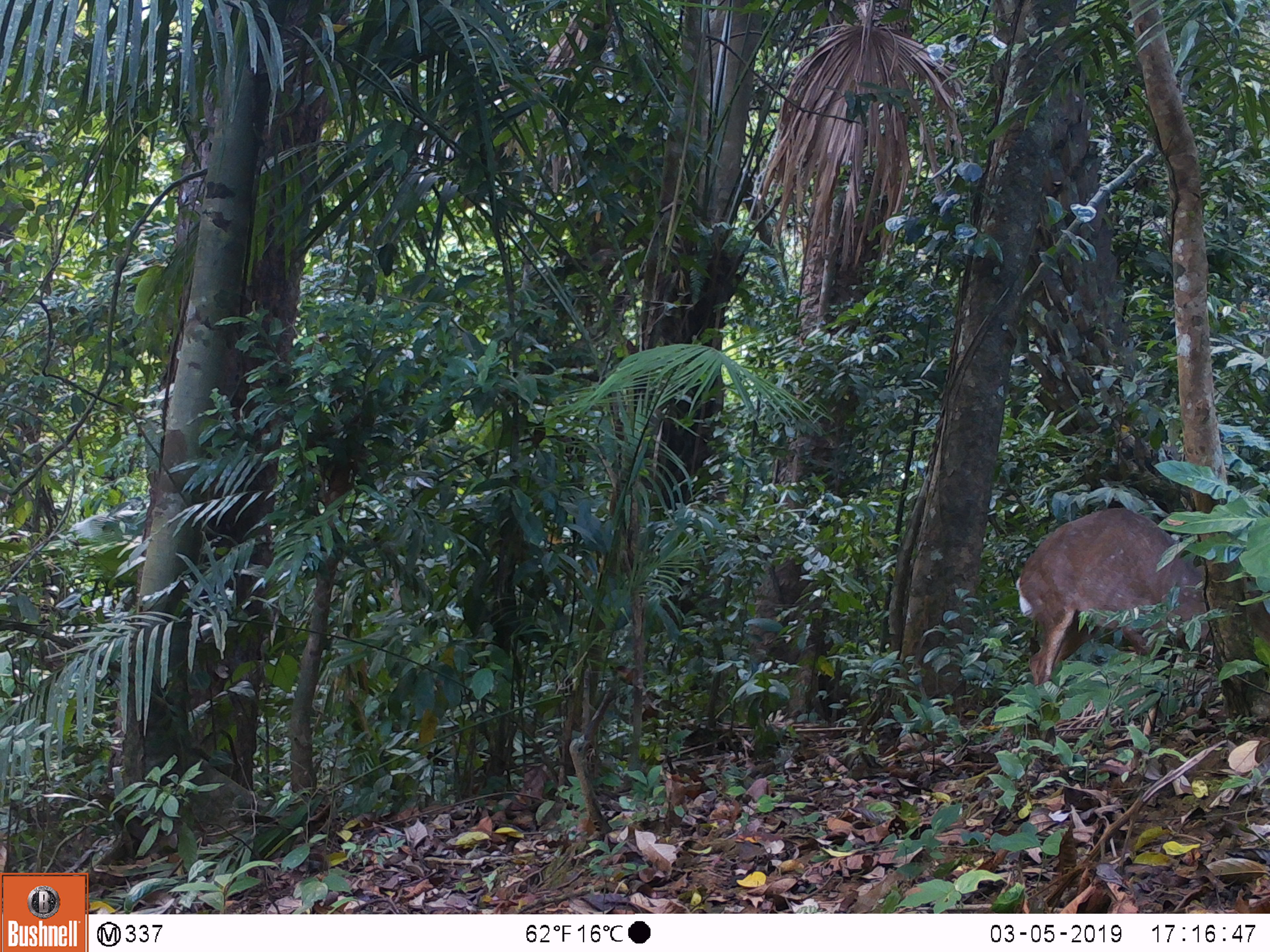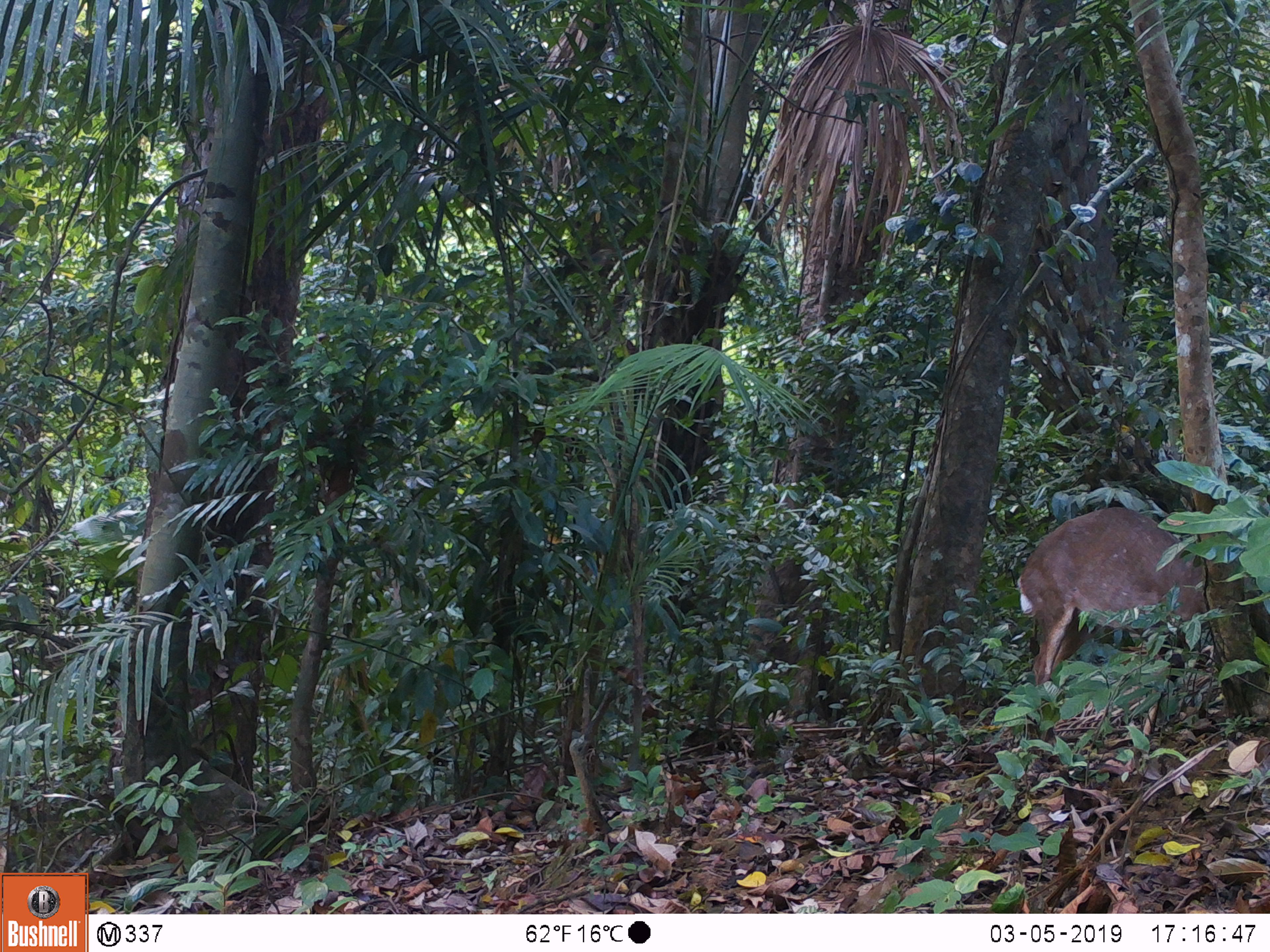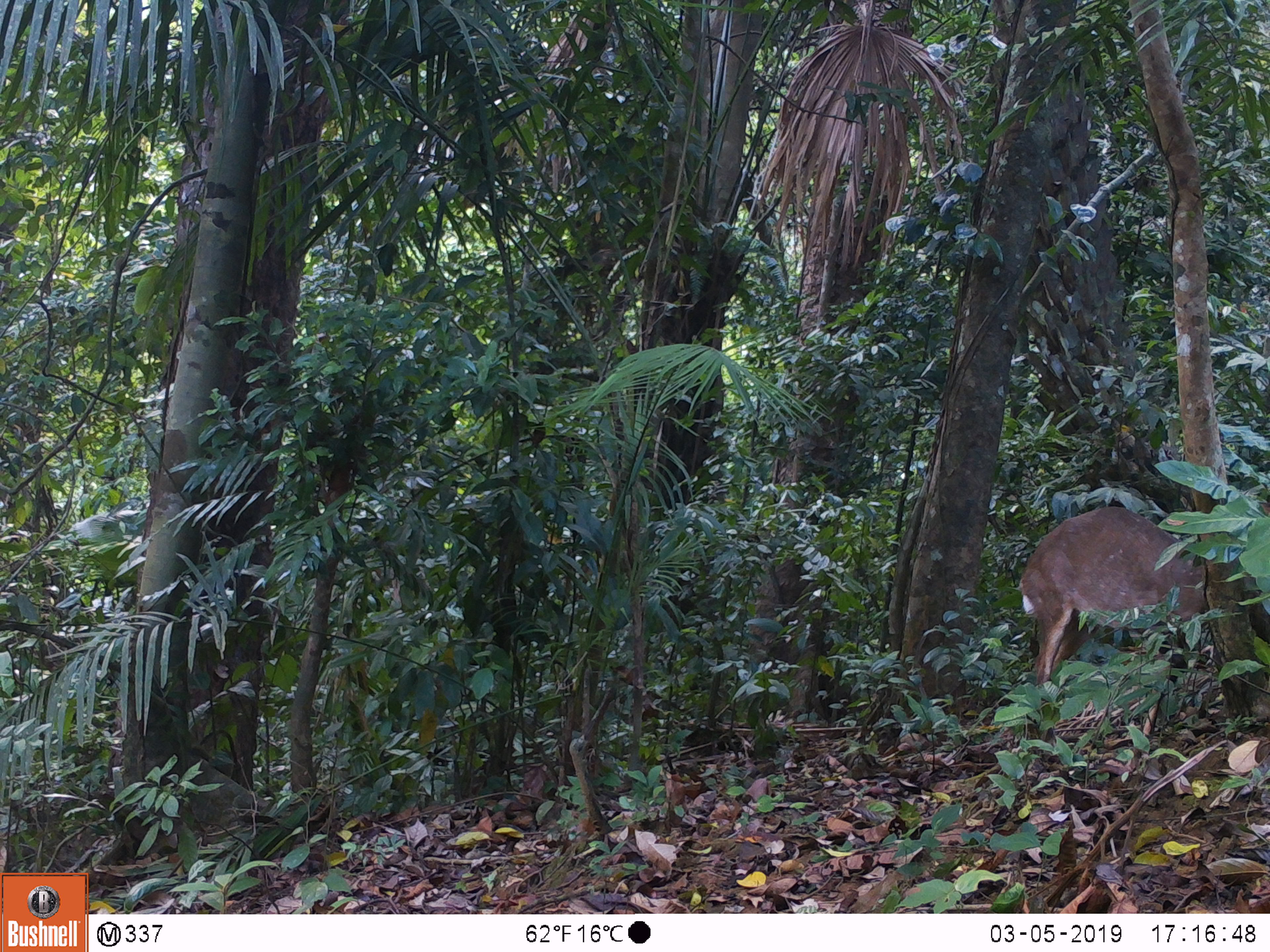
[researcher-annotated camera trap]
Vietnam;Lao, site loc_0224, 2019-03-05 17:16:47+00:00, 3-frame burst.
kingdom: Animalia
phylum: Chordata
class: Mammalia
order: Artiodactyla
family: Cervidae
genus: Muntiacus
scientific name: Muntiacus vuquangensis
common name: large-antlered muntjac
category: large antlered muntjac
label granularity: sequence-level